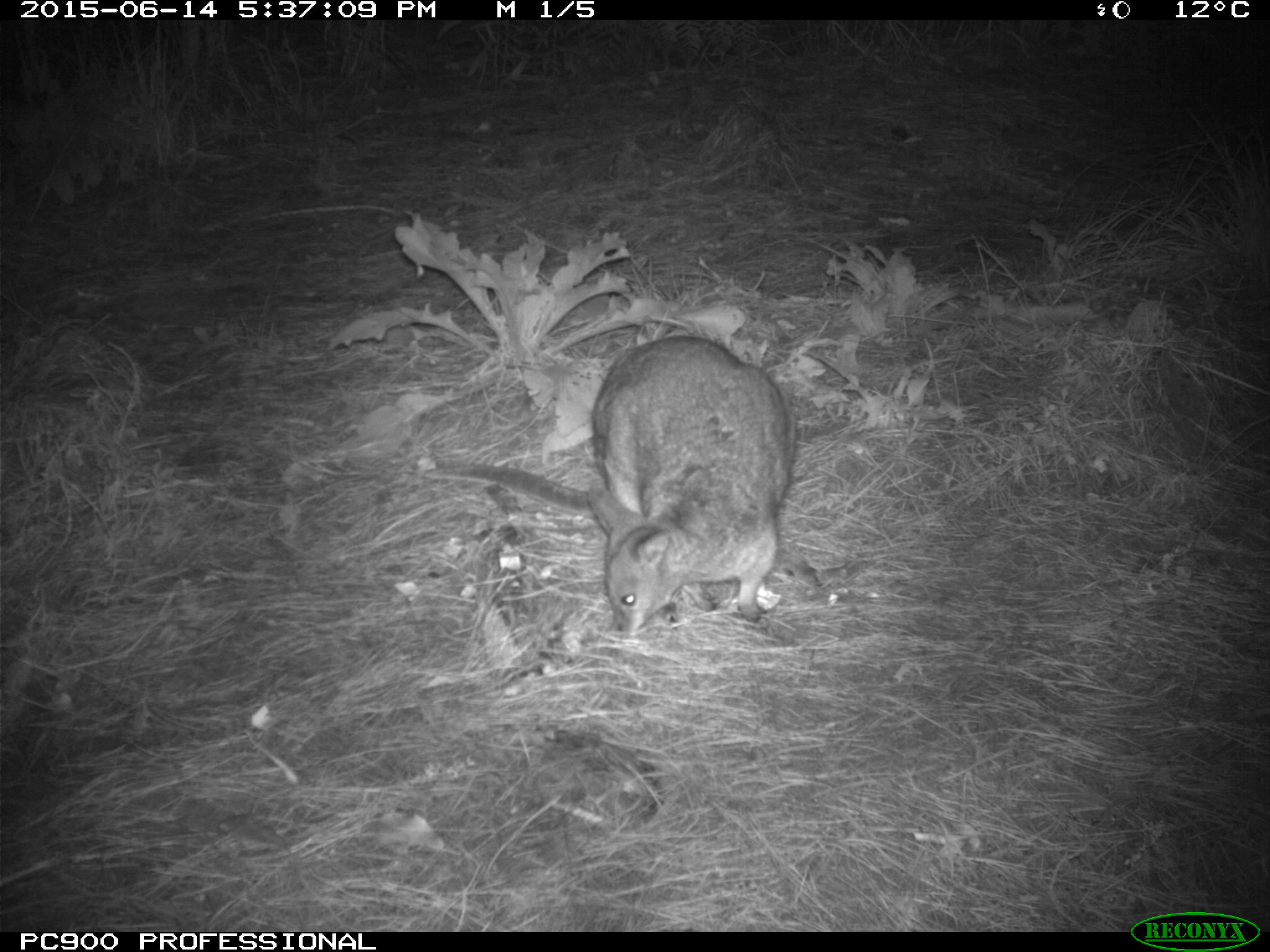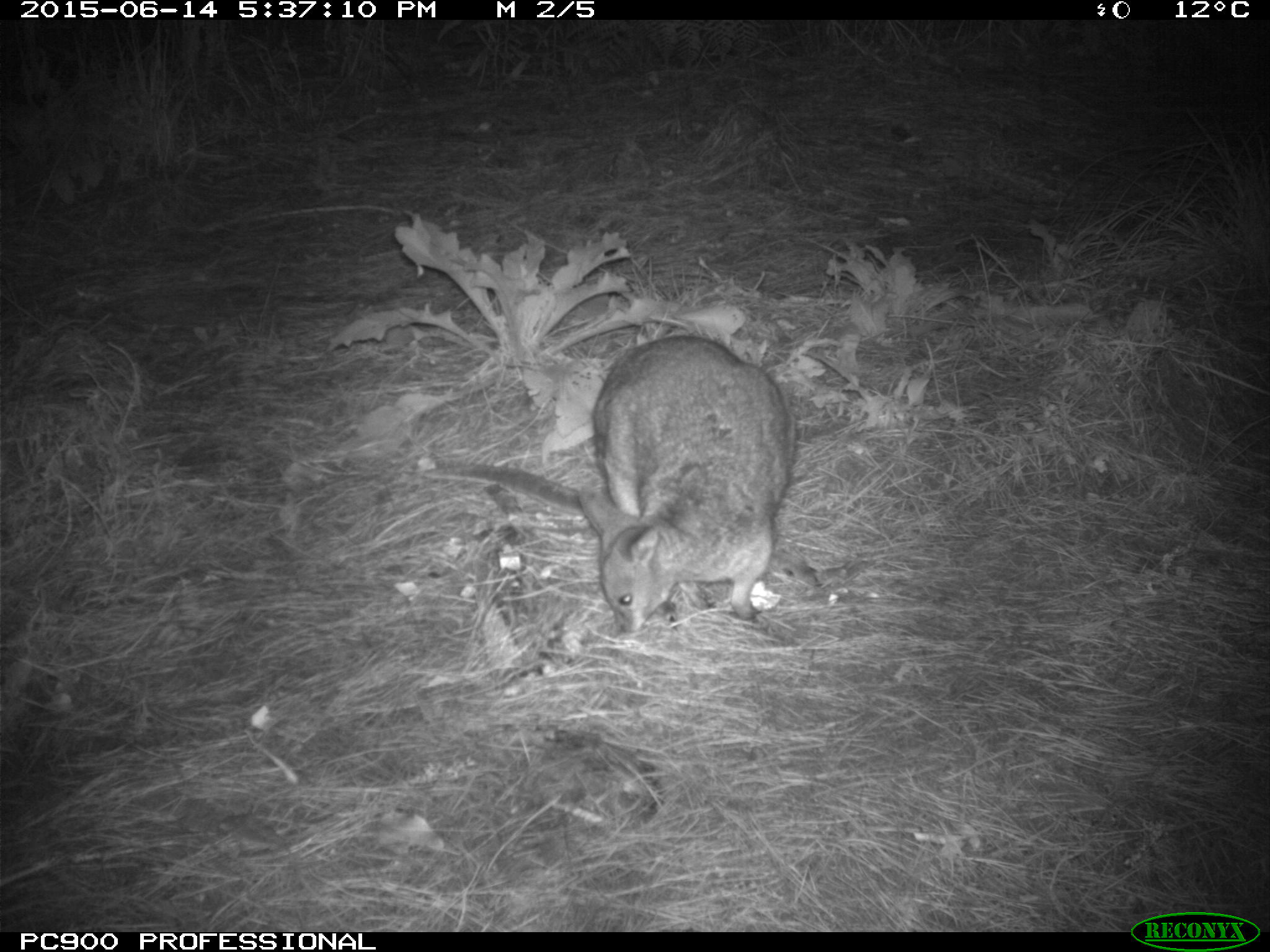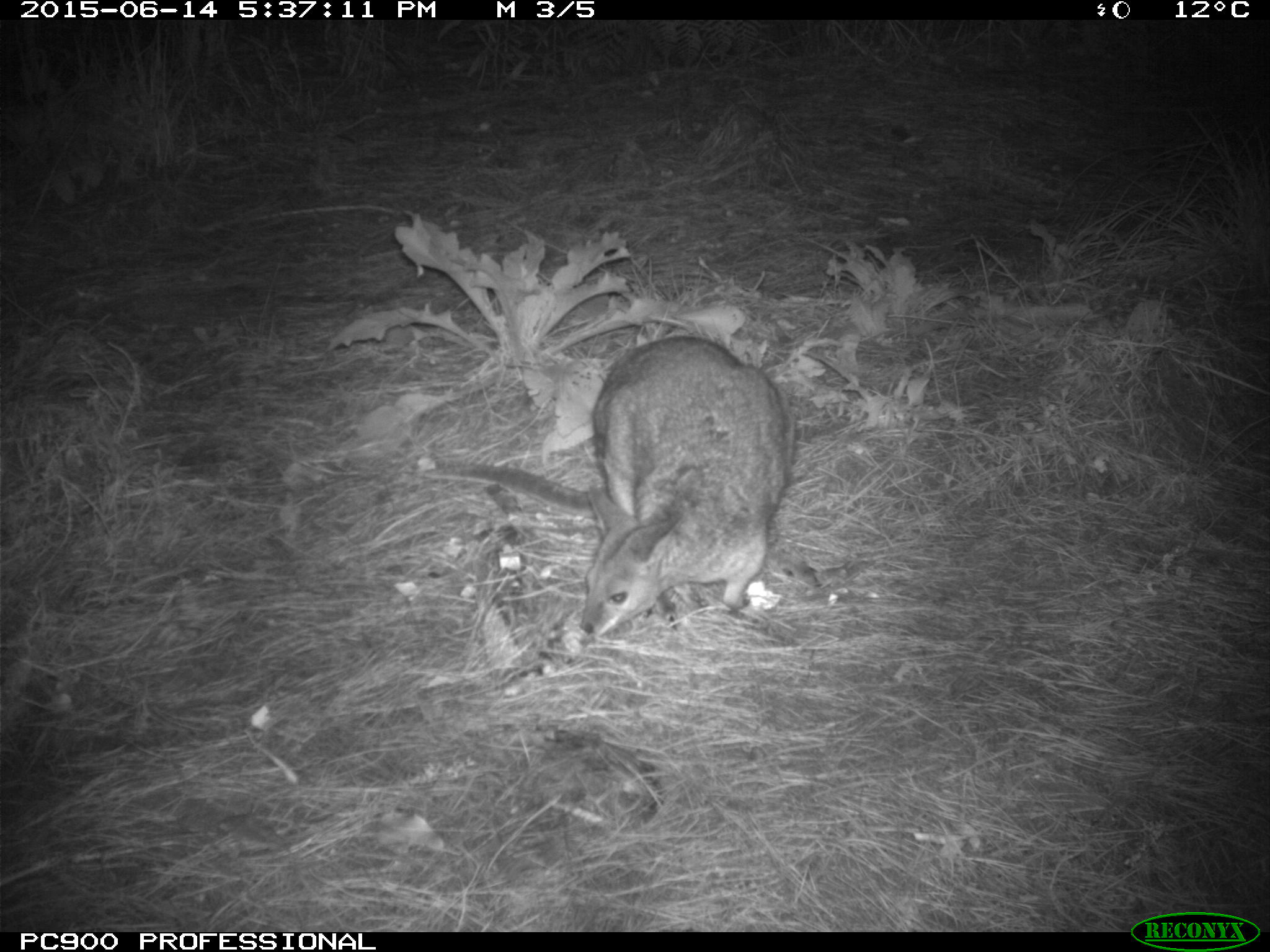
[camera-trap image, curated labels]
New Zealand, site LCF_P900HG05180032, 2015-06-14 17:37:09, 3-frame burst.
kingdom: Animalia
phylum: Chordata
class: Mammalia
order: Diprotodontia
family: Macropodidae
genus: Notamacropus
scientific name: Notamacropus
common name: wallaby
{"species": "wallaby (Notamacropus)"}